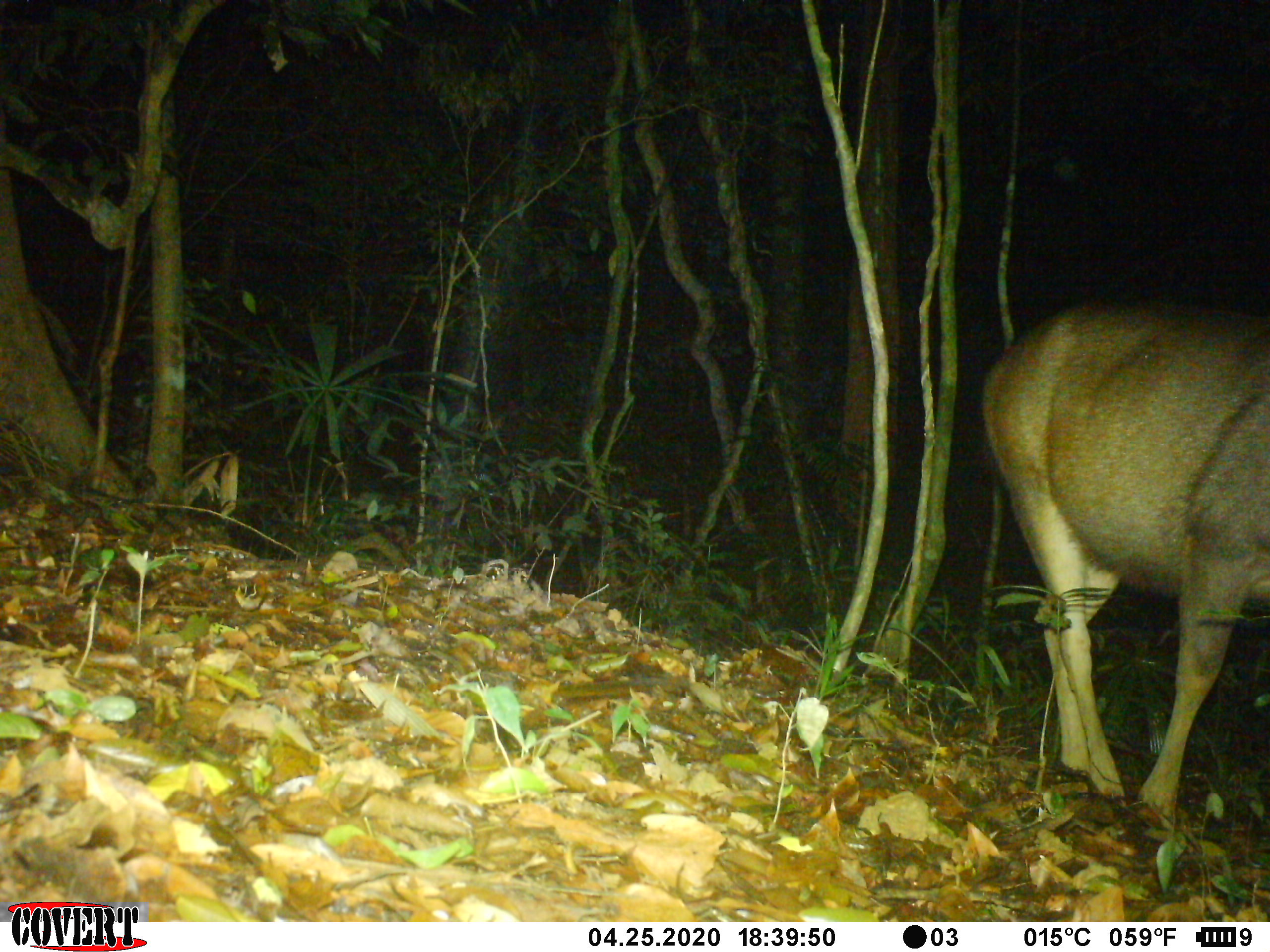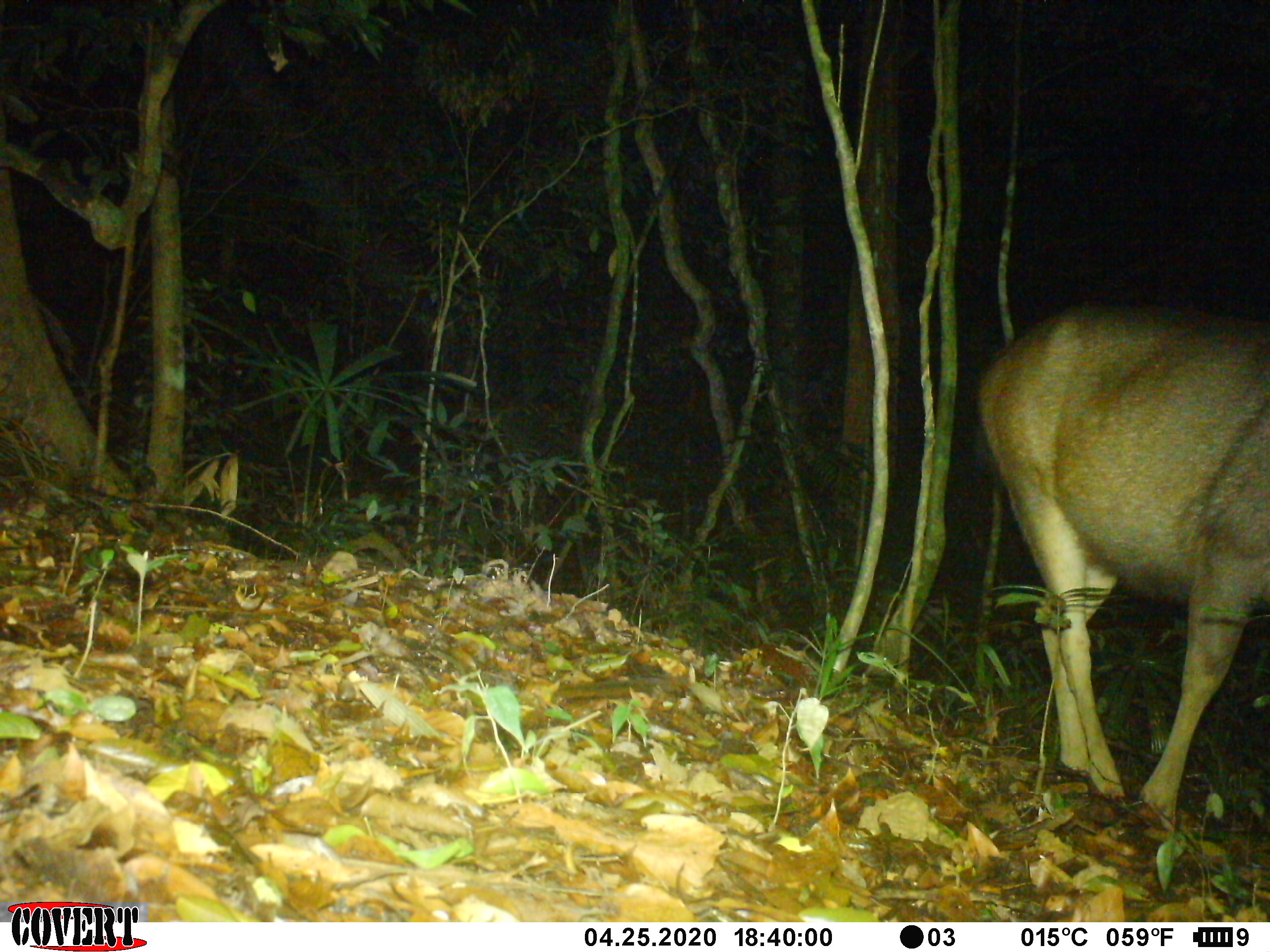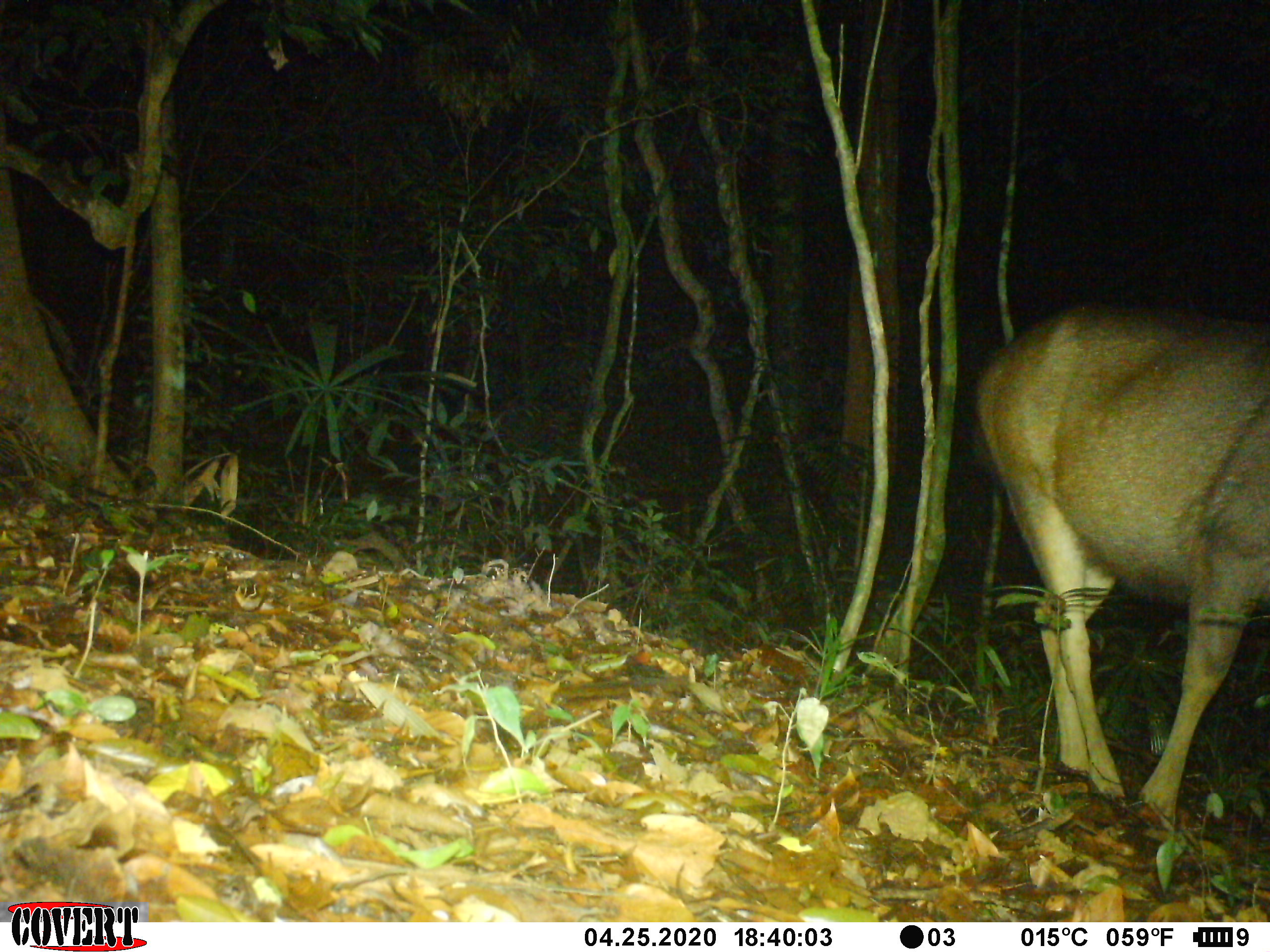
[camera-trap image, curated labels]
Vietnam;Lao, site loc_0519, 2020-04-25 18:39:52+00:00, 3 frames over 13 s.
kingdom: Animalia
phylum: Chordata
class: Mammalia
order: Artiodactyla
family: Cervidae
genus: Rusa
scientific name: Rusa unicolor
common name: sambar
Sambar (Rusa unicolor). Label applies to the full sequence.